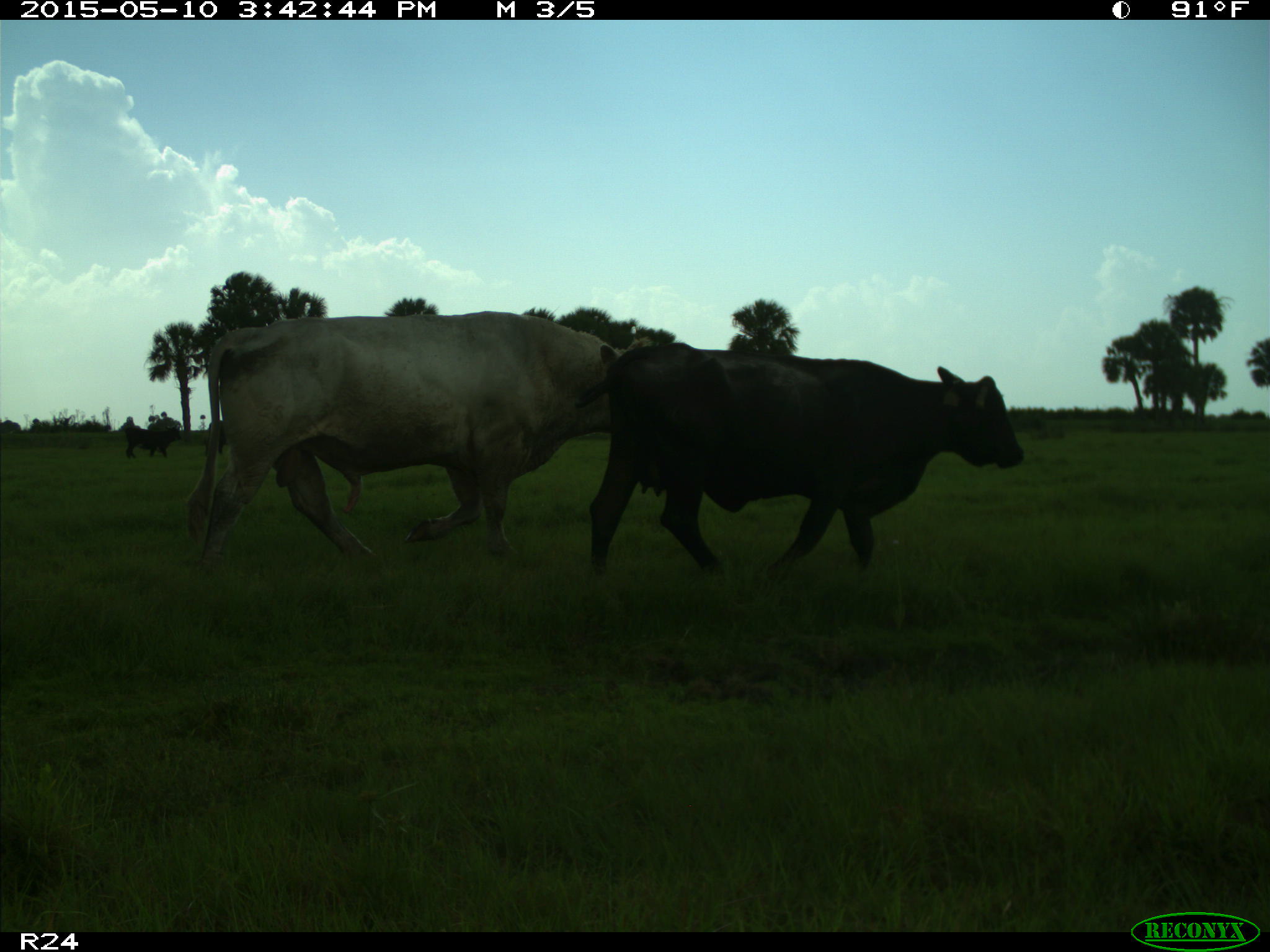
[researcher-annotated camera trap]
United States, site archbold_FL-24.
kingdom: Animalia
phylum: Chordata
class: Mammalia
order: Artiodactyla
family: Bovidae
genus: Bos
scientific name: Bos taurus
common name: domestic cow